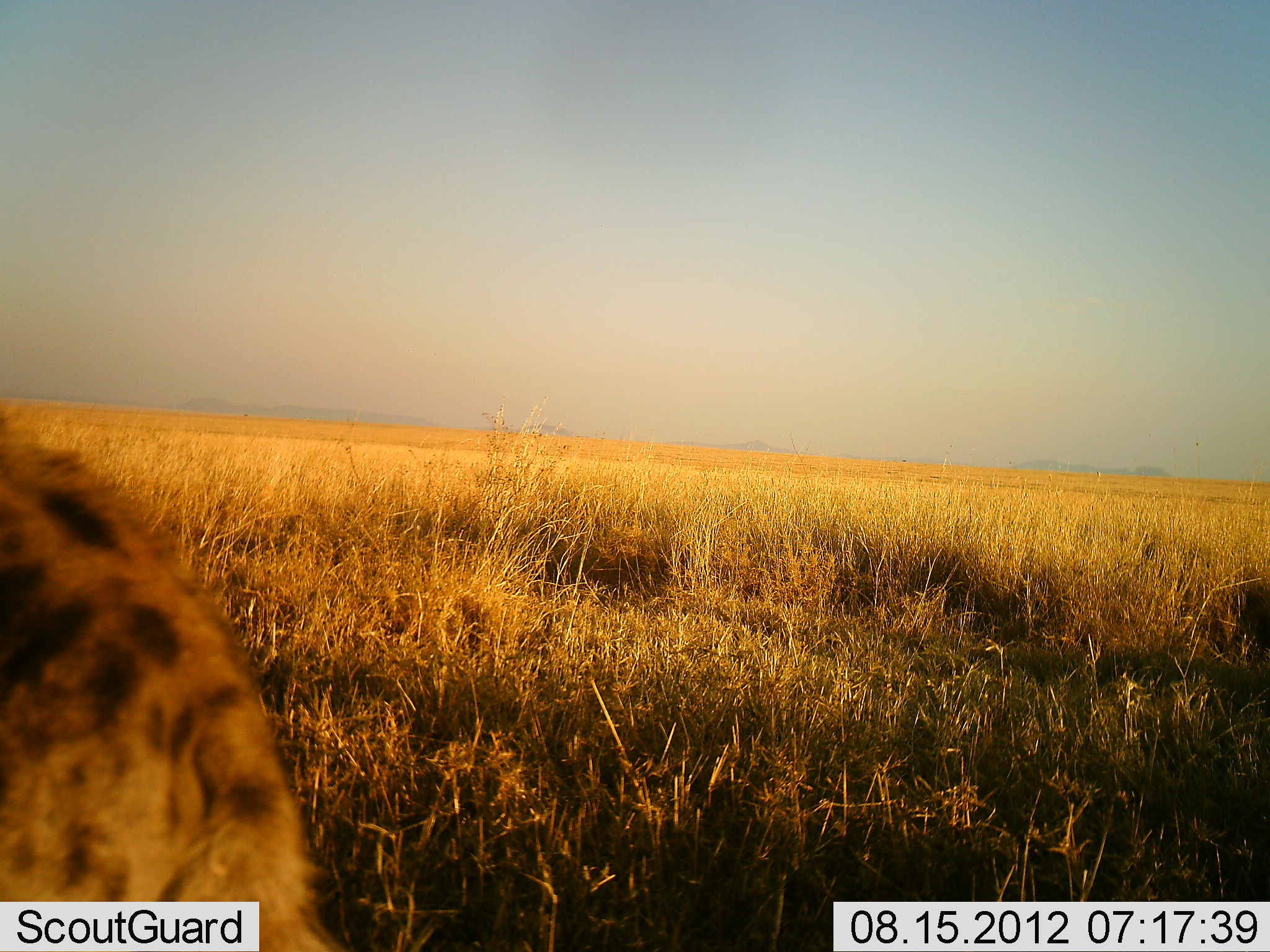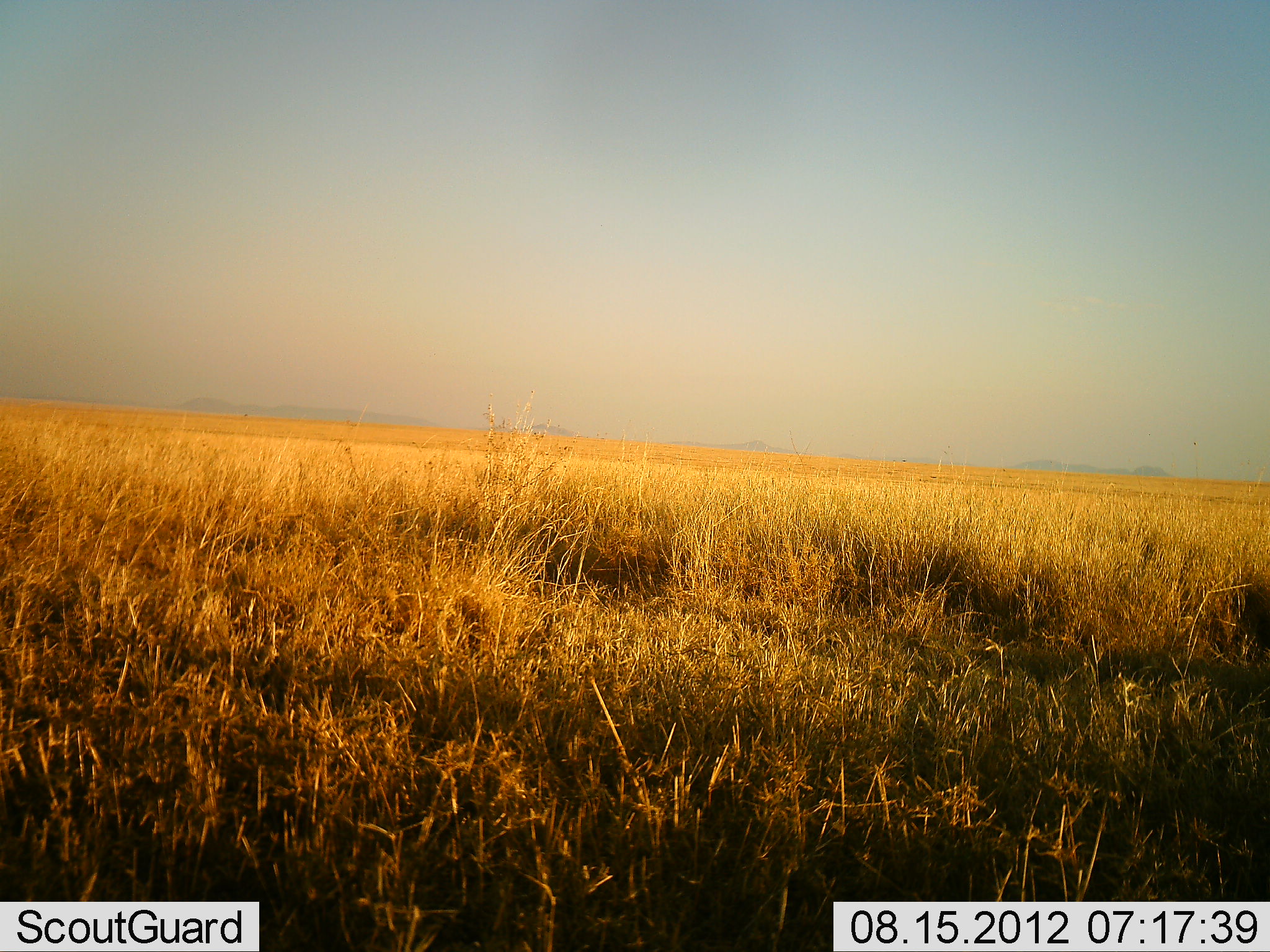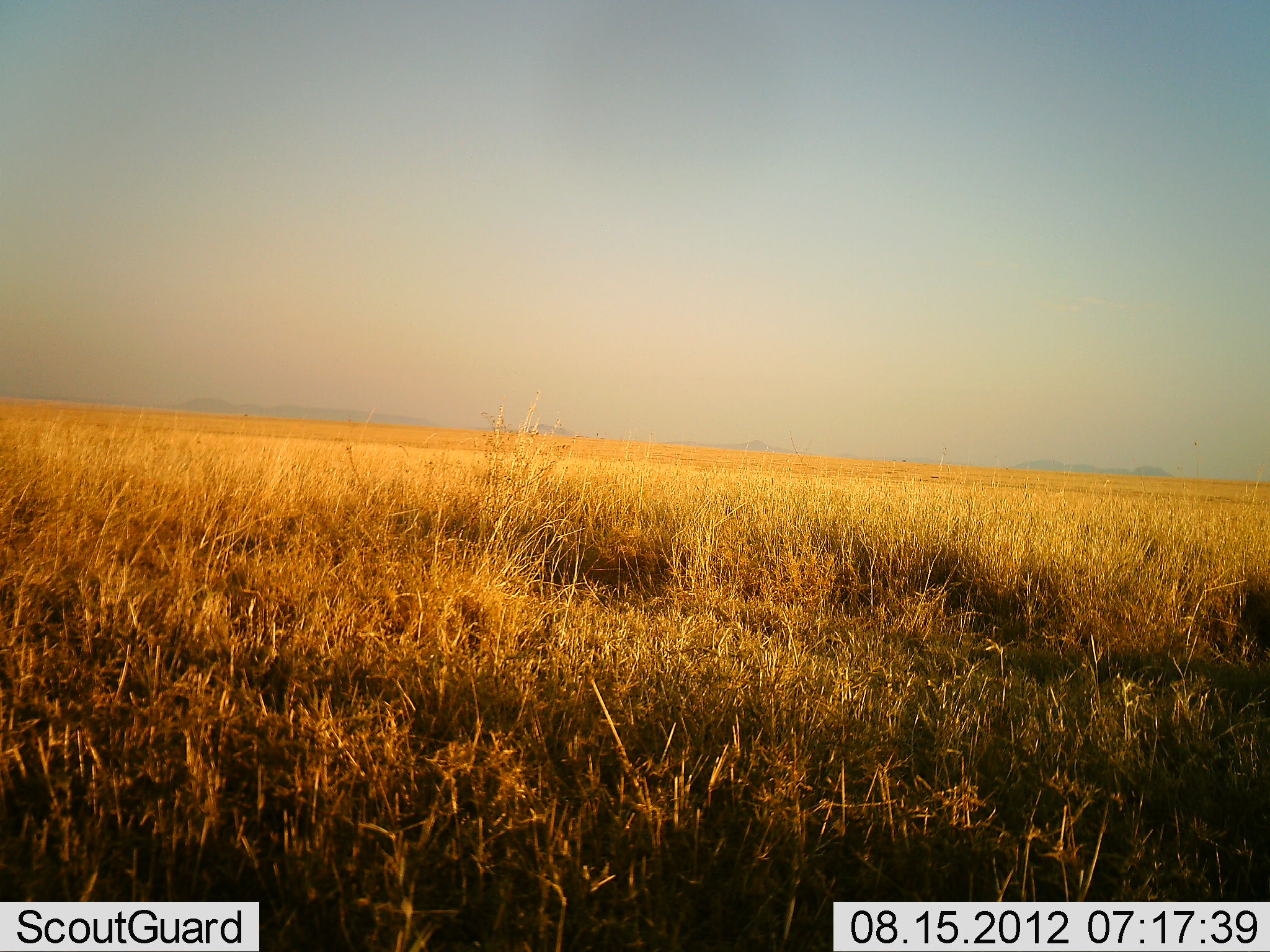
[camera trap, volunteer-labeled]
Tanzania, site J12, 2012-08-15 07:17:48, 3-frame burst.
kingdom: Animalia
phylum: Chordata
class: Mammalia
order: Carnivora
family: Hyaenidae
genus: Crocuta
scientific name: Crocuta crocuta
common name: spotted hyena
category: hyenaspotted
Hyenaspotted (spotted hyena) (Crocuta crocuta), count 1. Behavior (volunteer vote fractions): standing 10%, resting 0%, moving 90%, interacting 0%. Young present (vote fraction): 0%. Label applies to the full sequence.